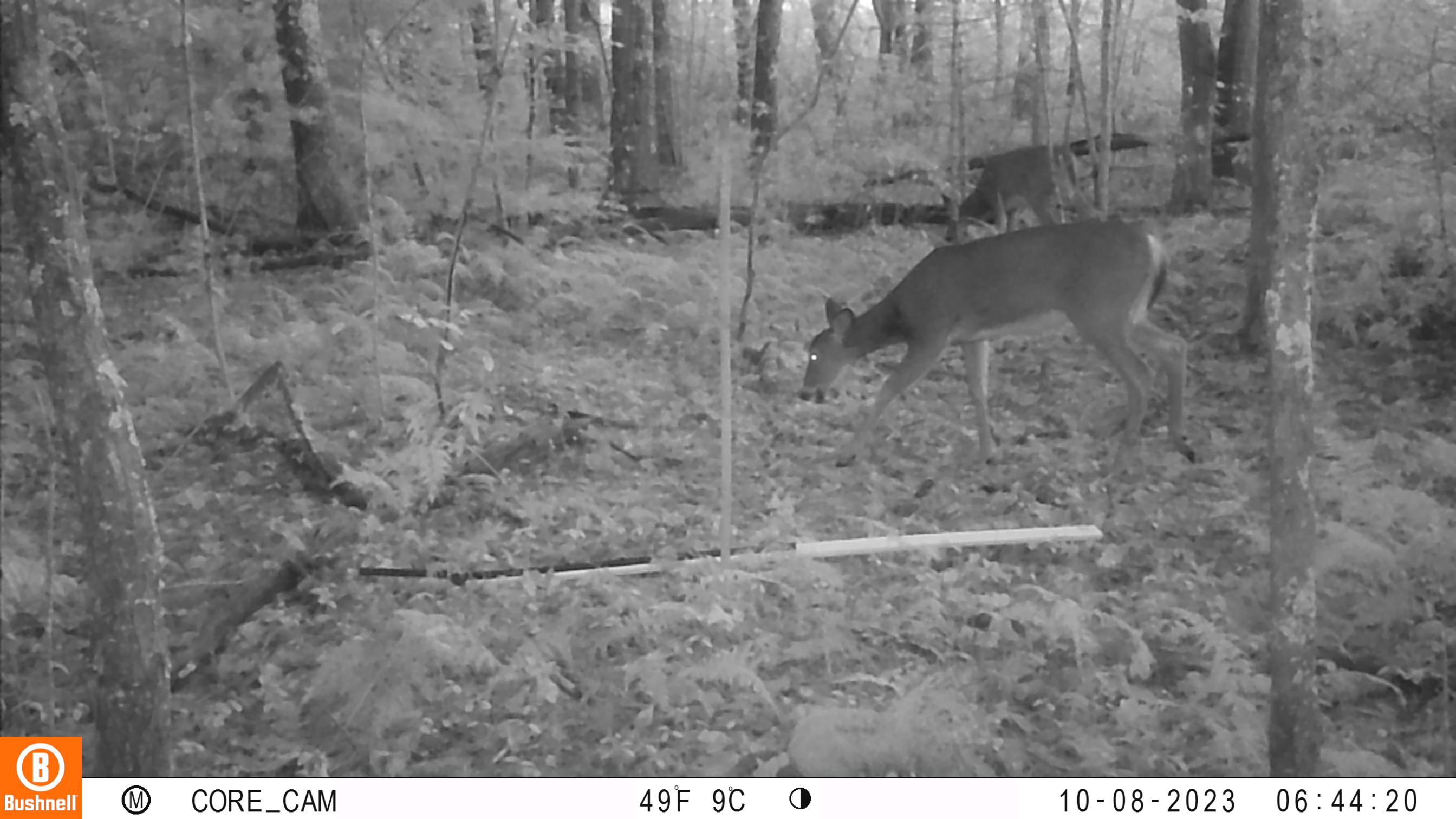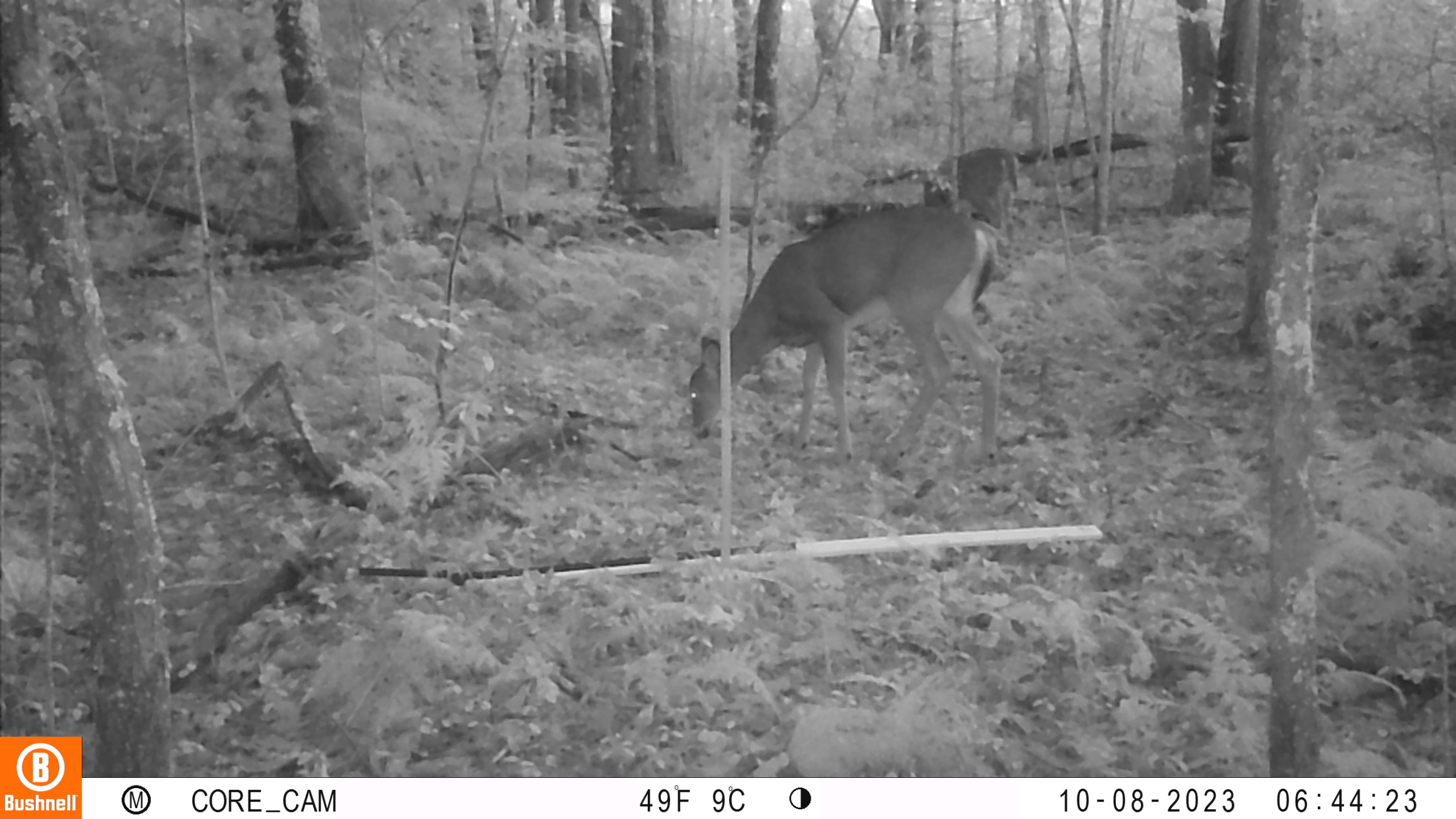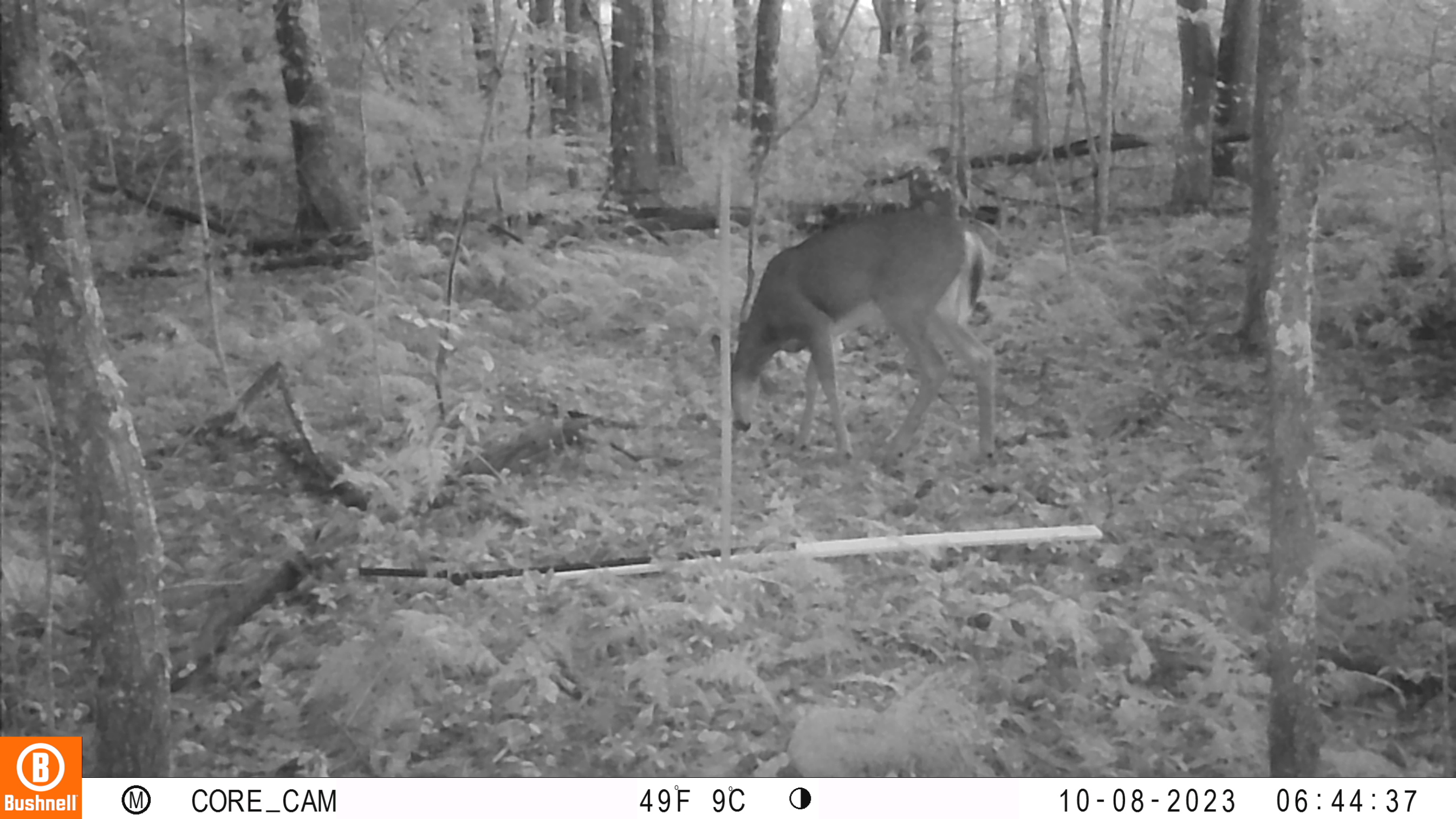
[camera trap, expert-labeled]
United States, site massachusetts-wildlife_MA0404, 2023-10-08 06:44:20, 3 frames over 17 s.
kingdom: Animalia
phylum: Chordata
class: Mammalia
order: Artiodactyla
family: Cervidae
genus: Odocoileus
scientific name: Odocoileus virginianus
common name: white-tailed deer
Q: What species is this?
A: White-tailed deer (Odocoileus virginianus).